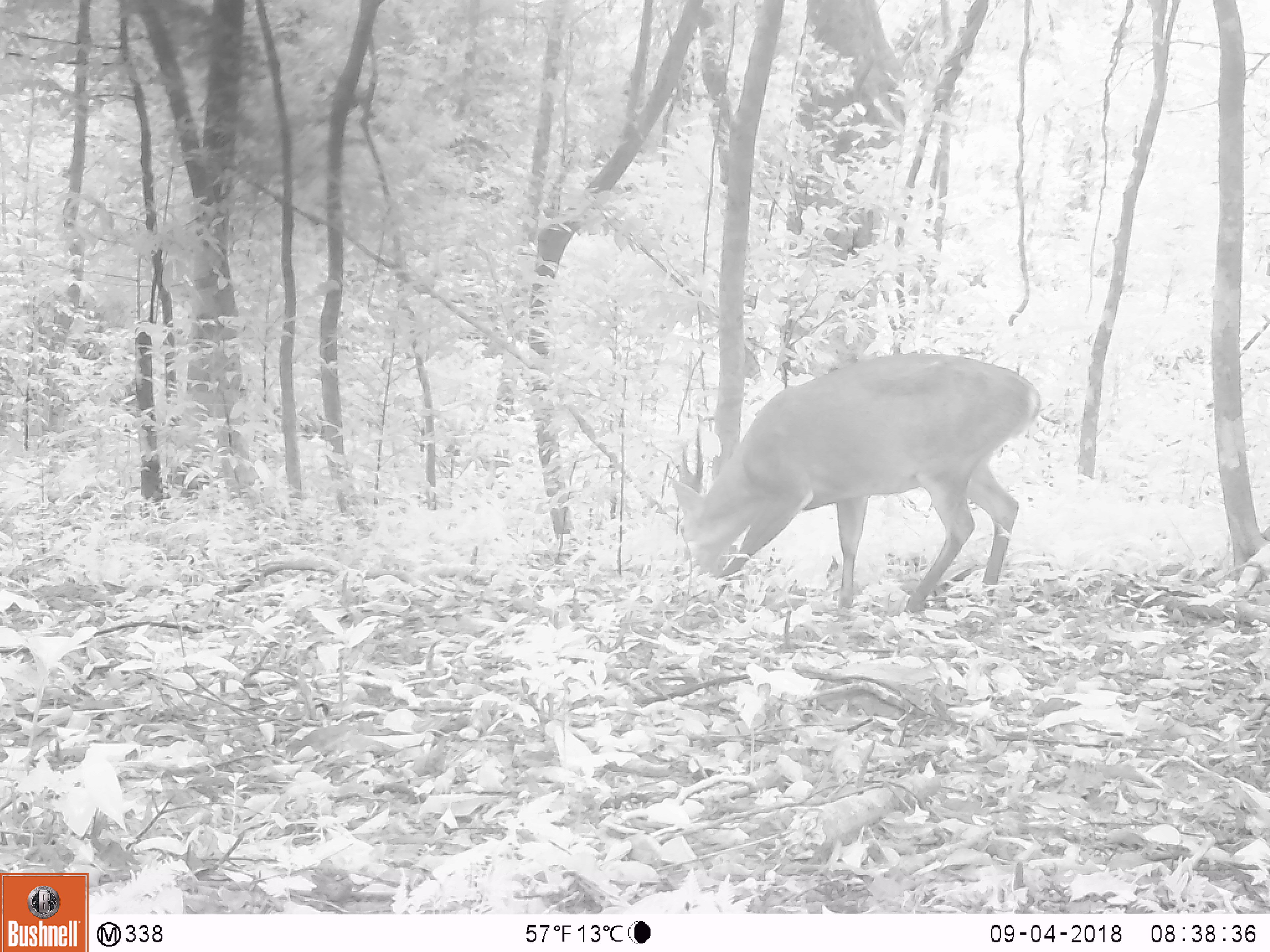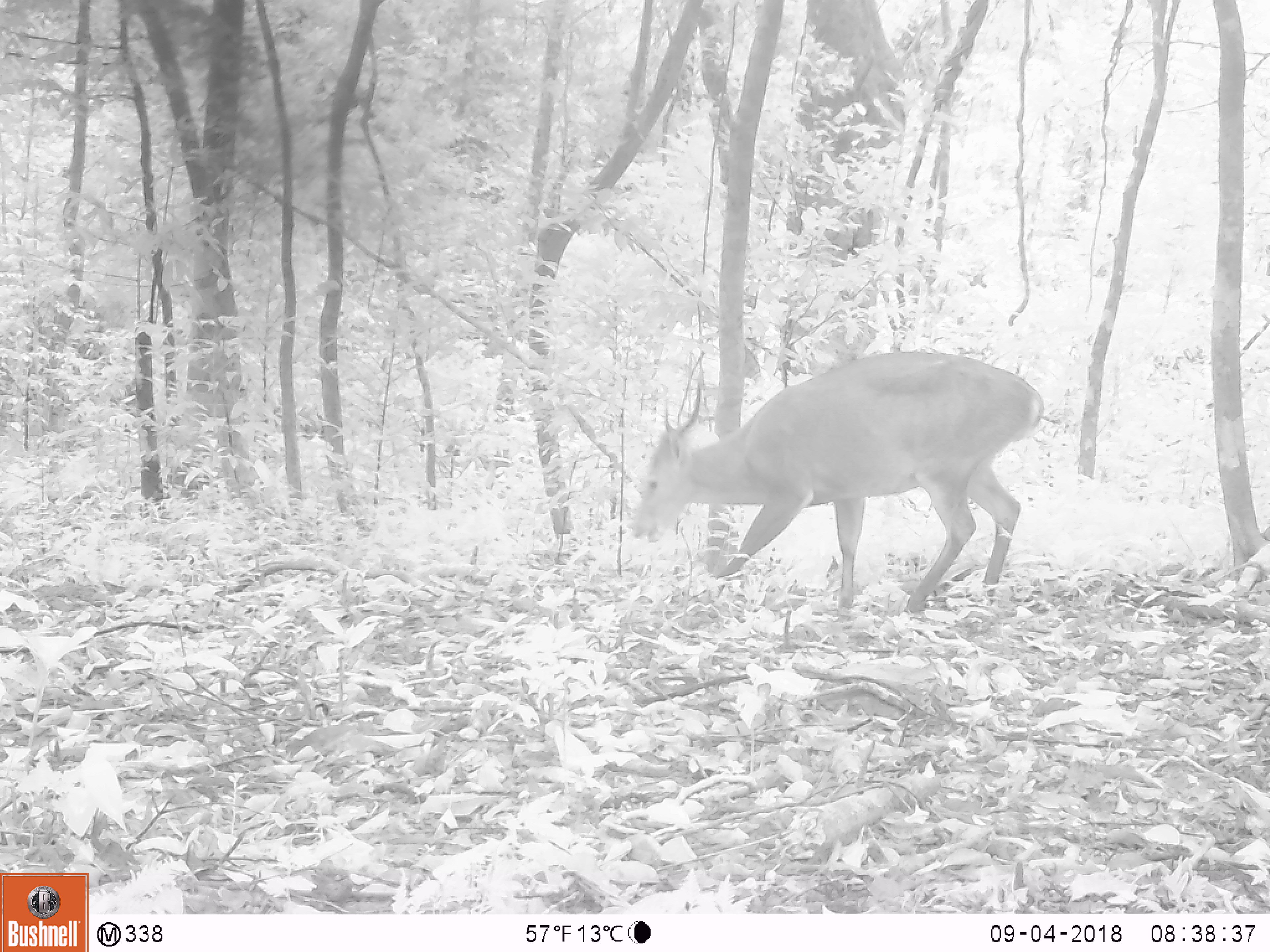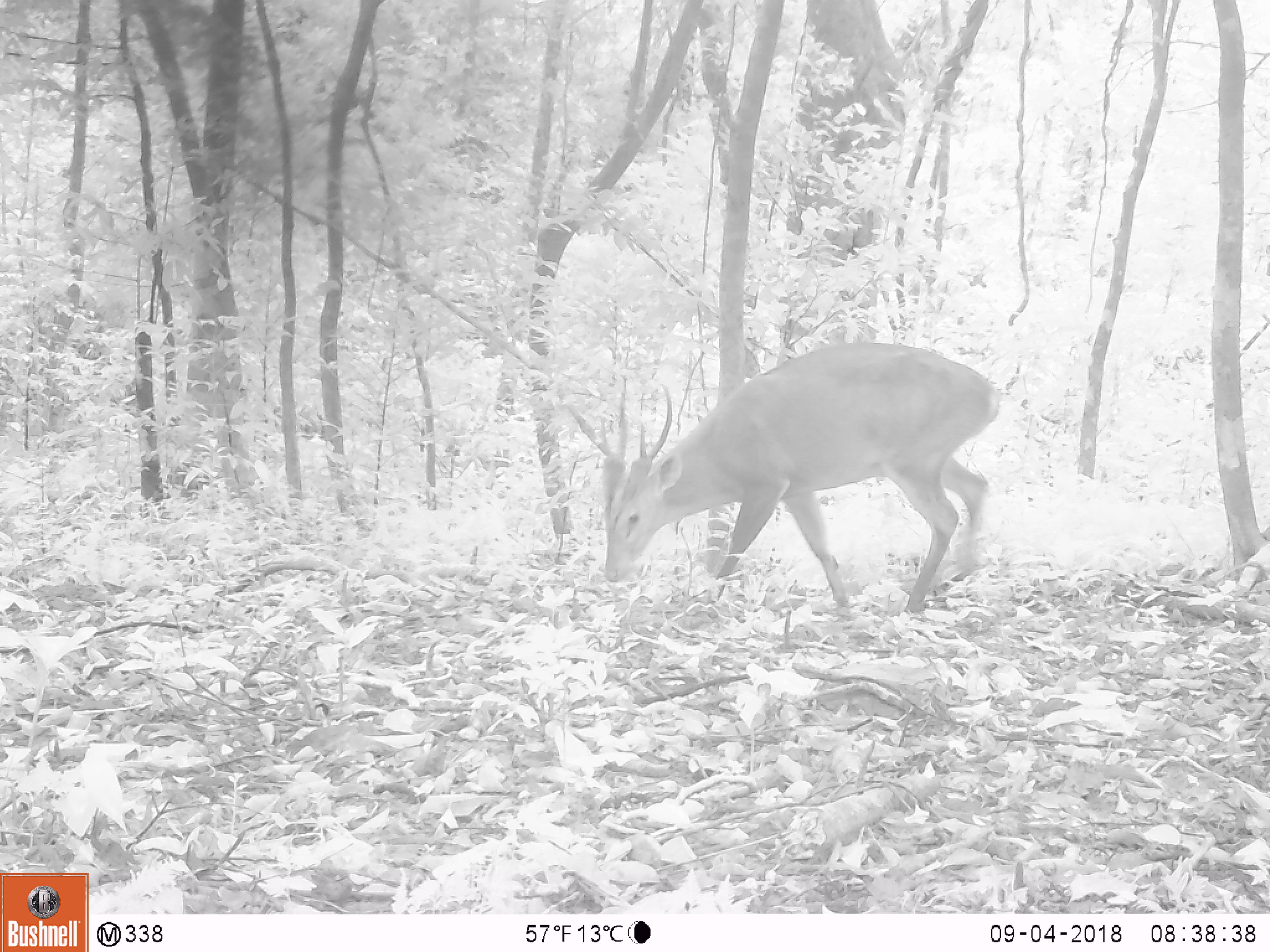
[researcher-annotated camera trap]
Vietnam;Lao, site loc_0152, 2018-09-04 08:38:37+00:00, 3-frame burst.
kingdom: Animalia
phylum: Chordata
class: Mammalia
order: Artiodactyla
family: Cervidae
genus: Muntiacus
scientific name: Muntiacus vuquangensis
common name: large-antlered muntjac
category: large antlered muntjac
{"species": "large antlered muntjac (large-antlered muntjac) (Muntiacus vuquangensis)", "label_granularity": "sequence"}